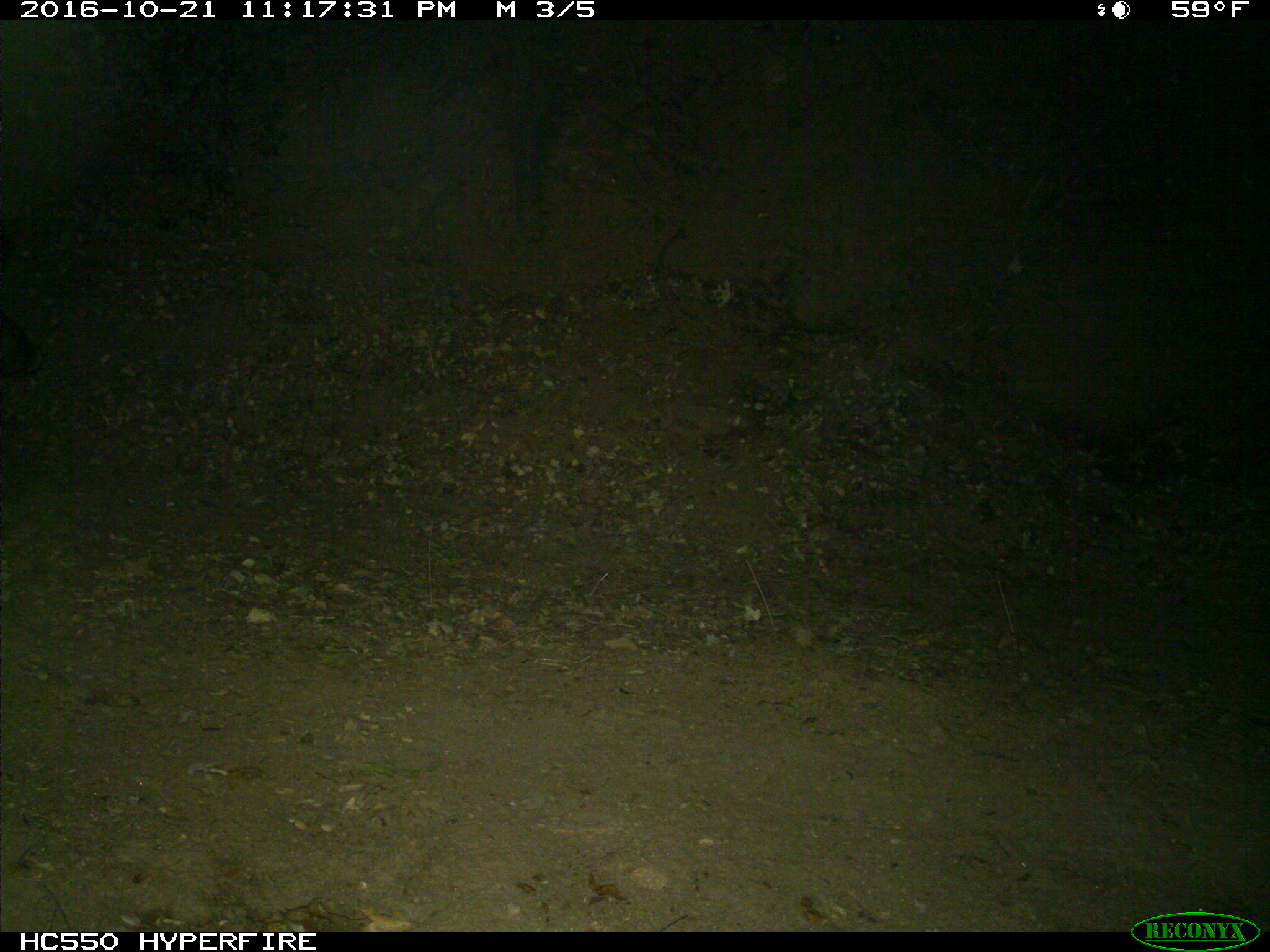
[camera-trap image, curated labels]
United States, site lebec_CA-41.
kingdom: Animalia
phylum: Chordata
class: Mammalia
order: Artiodactyla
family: Suidae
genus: Sus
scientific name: Sus scrofa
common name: wild boar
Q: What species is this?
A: Sus scrofa (wild boar).